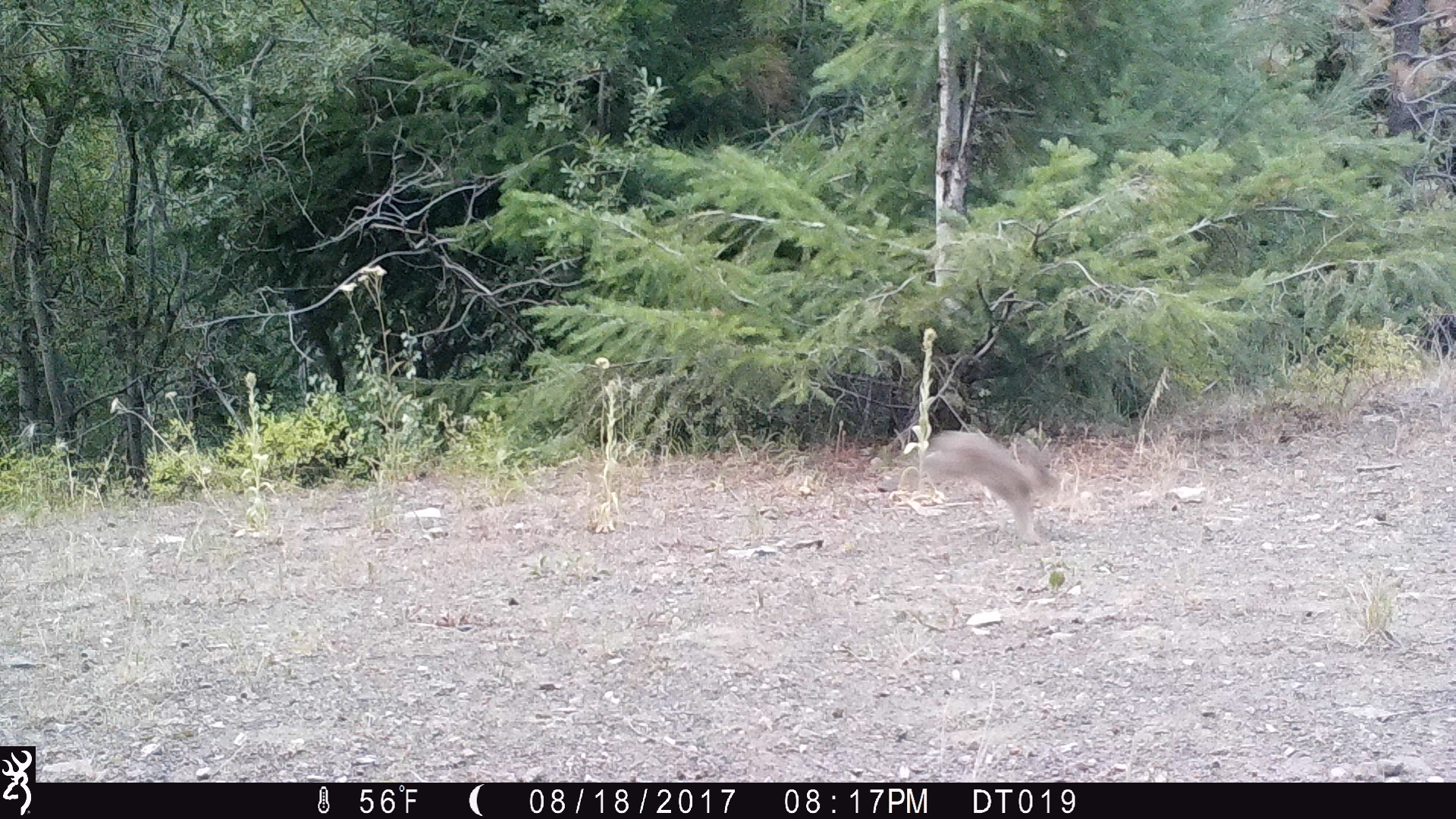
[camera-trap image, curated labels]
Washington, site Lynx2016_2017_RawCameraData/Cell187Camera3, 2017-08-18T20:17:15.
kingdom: Animalia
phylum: Chordata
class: Mammalia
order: Lagomorpha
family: Leporidae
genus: Lepus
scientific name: Lepus americanus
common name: snowshoe hare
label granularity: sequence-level